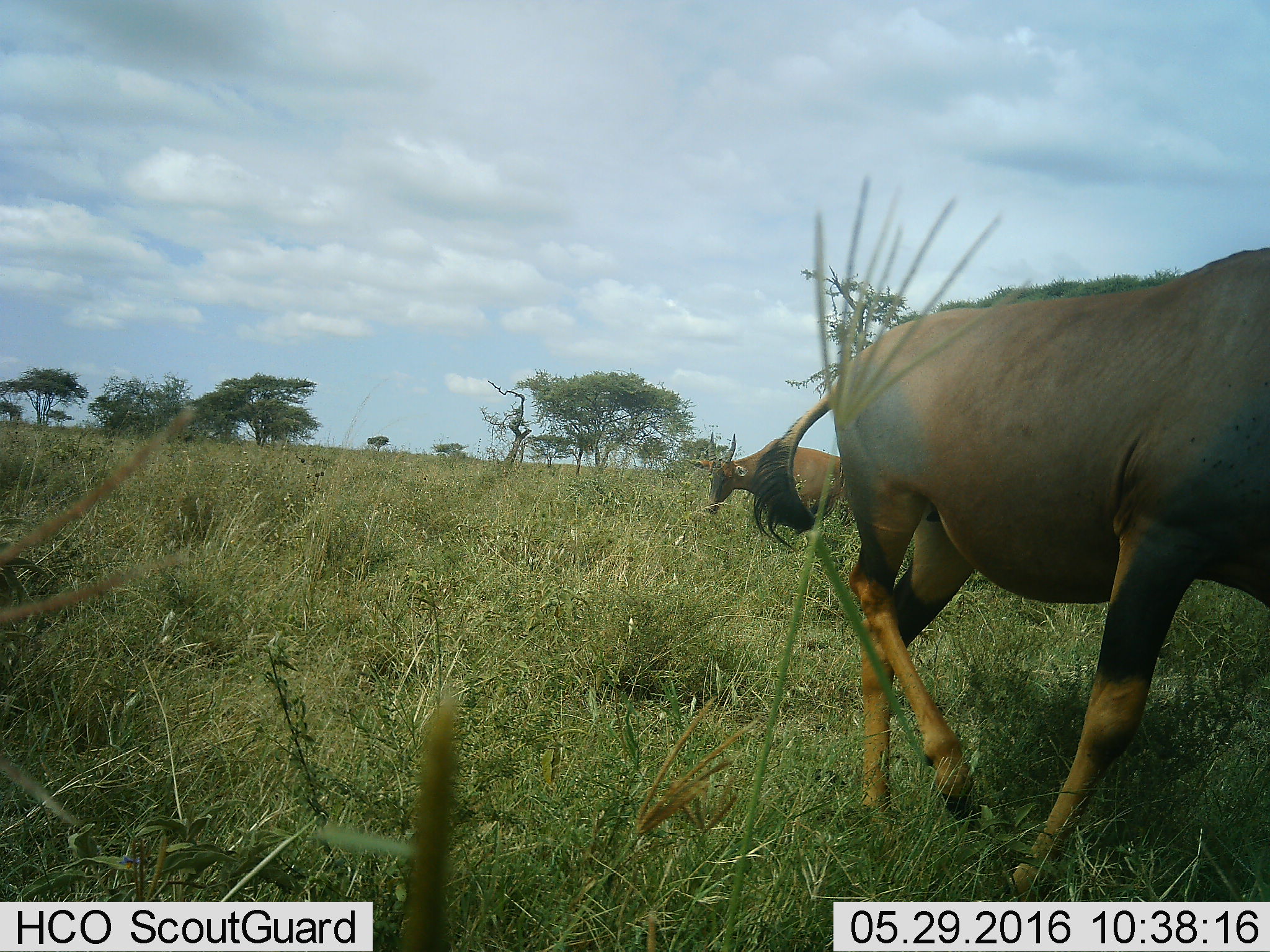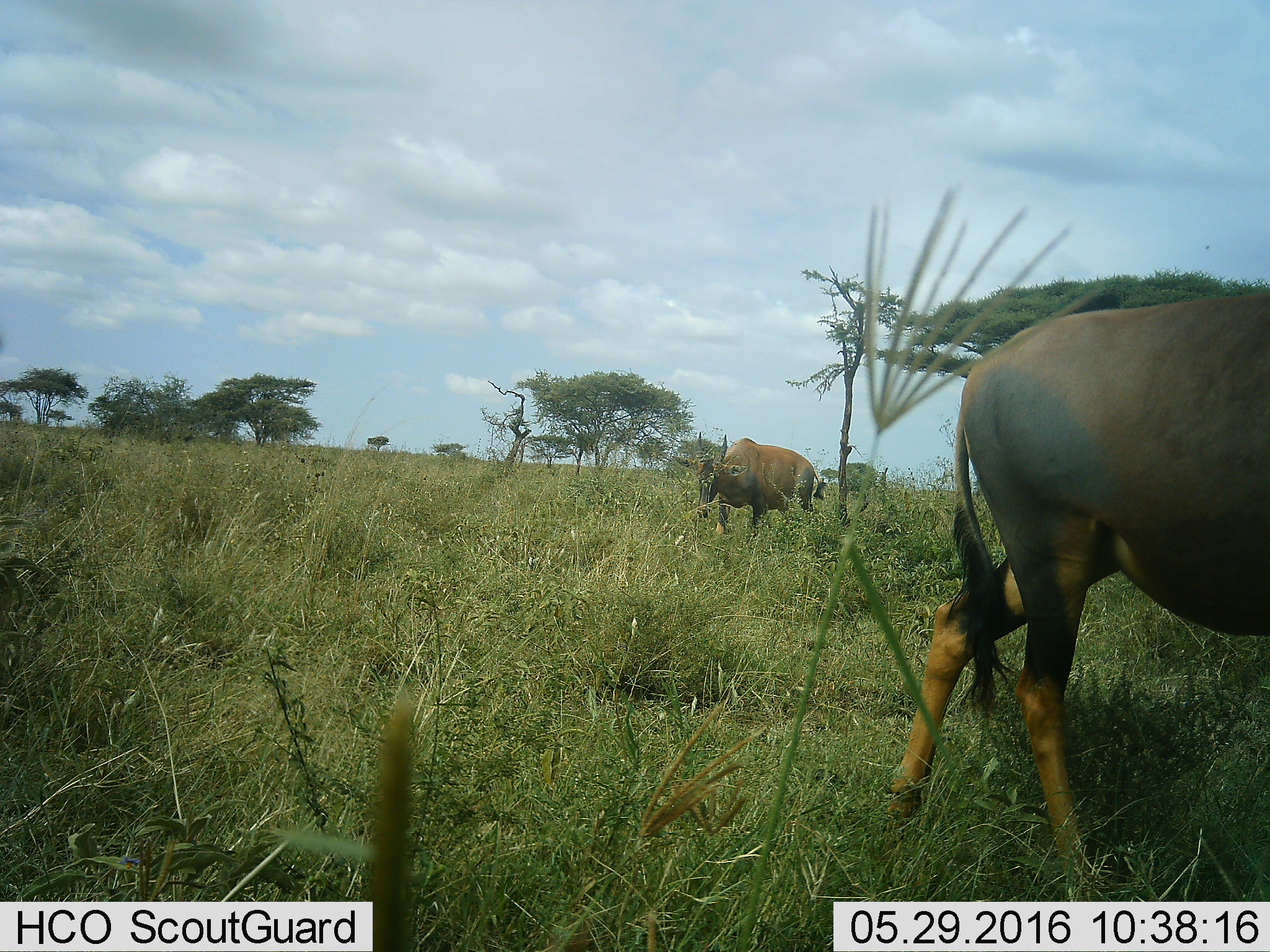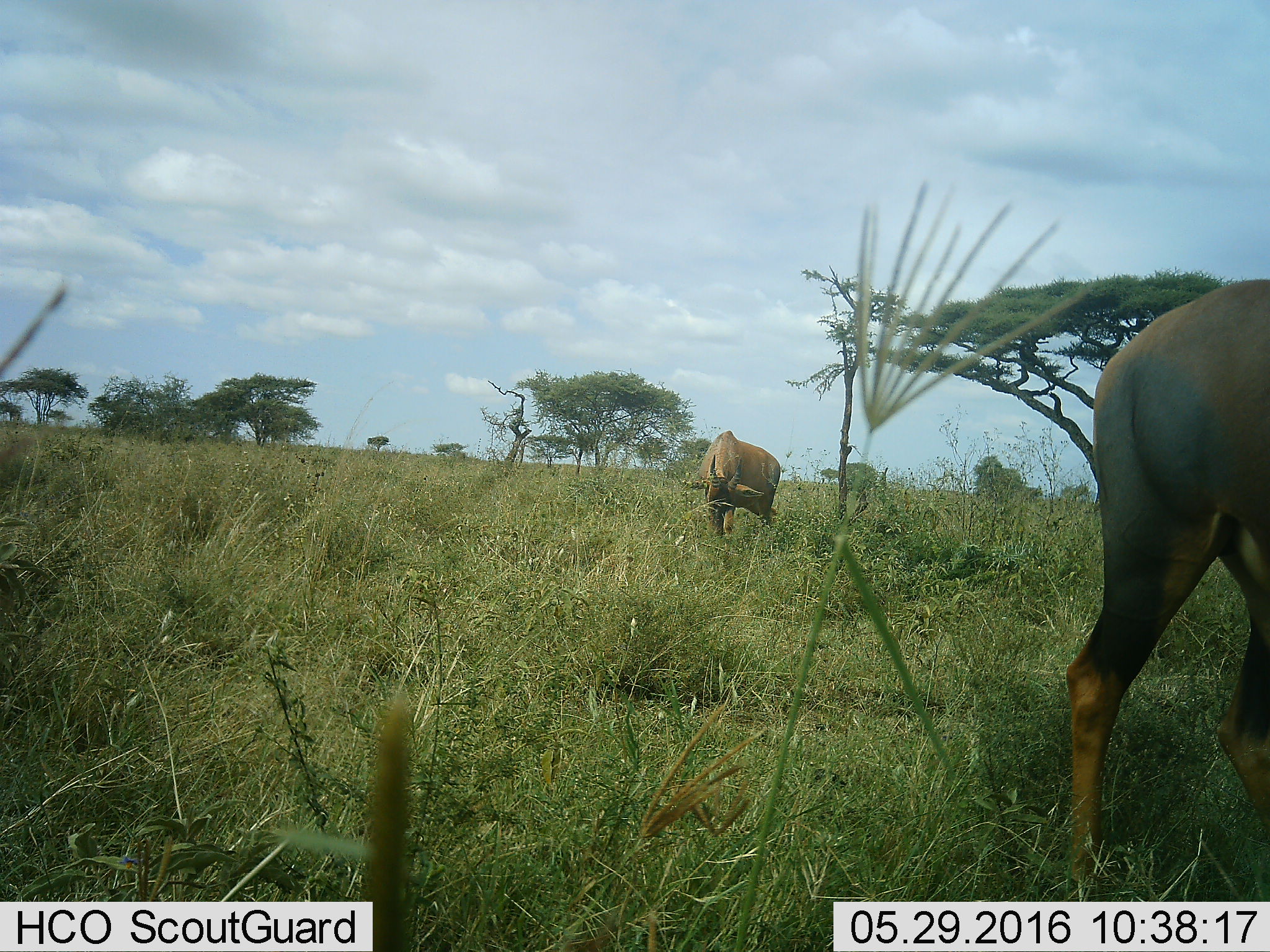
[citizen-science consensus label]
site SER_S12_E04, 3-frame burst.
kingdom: Animalia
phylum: Chordata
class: Mammalia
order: Artiodactyla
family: Bovidae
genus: Damaliscus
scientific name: Damaliscus lunatus jimela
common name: topi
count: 2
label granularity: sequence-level